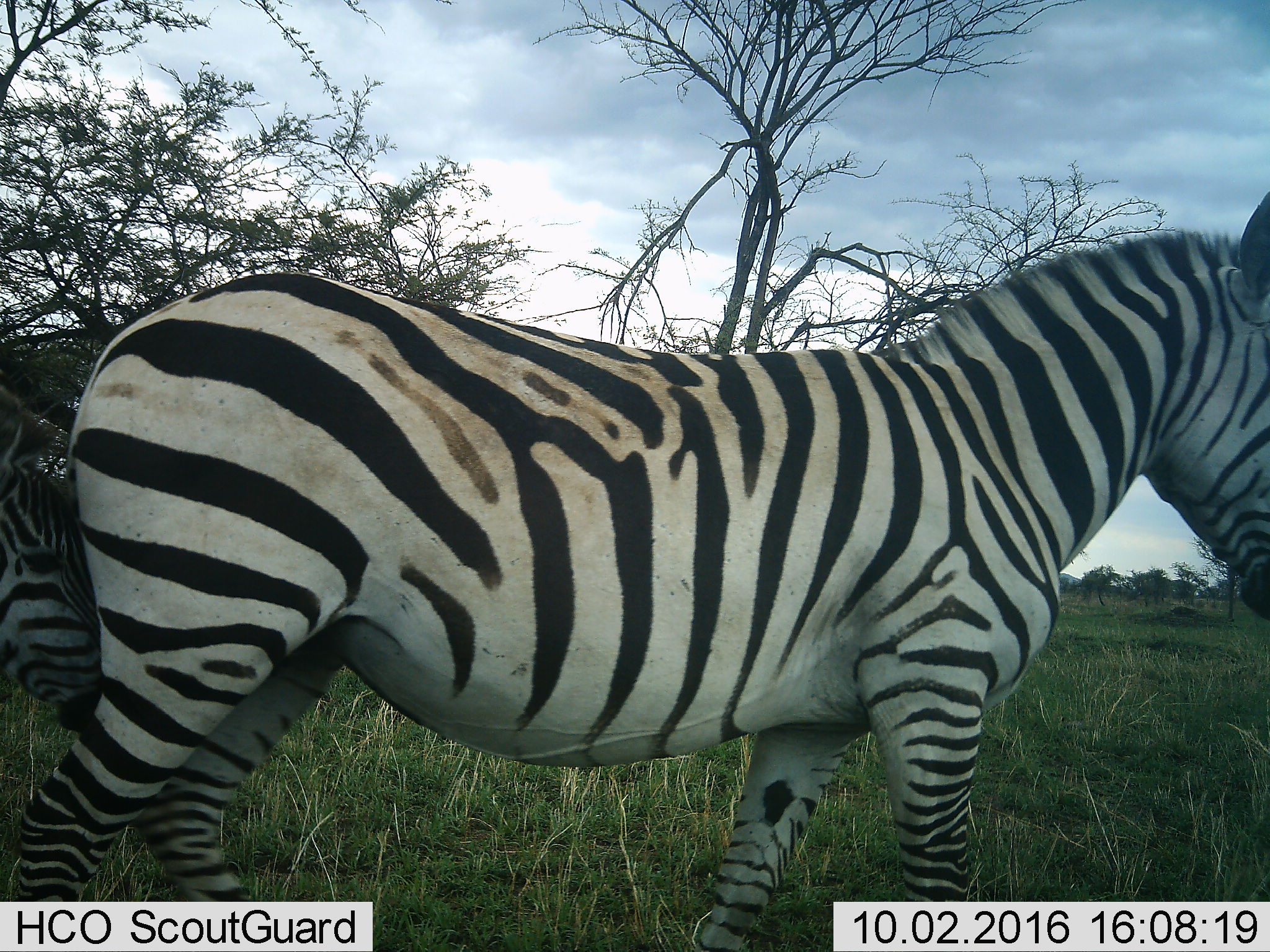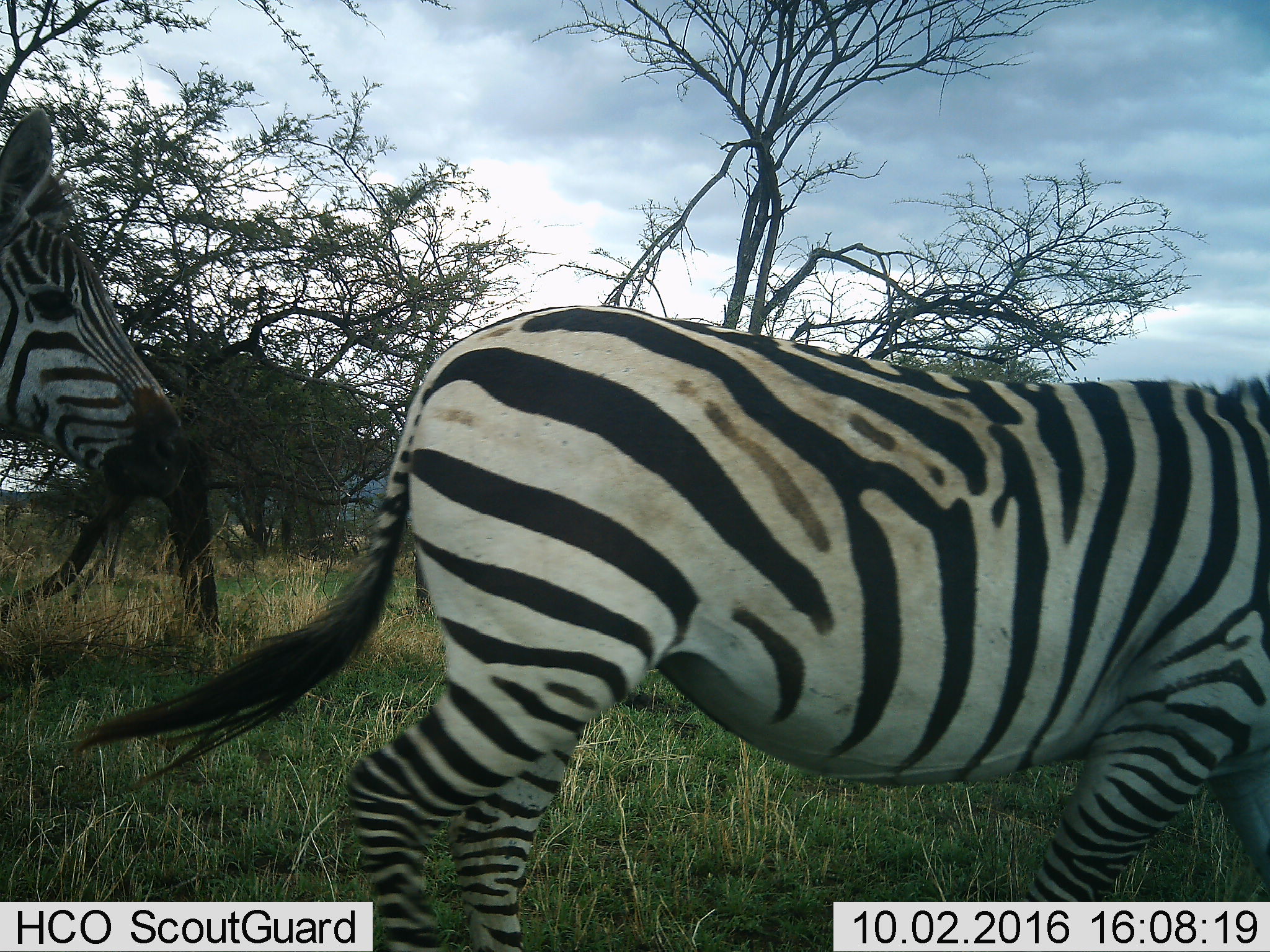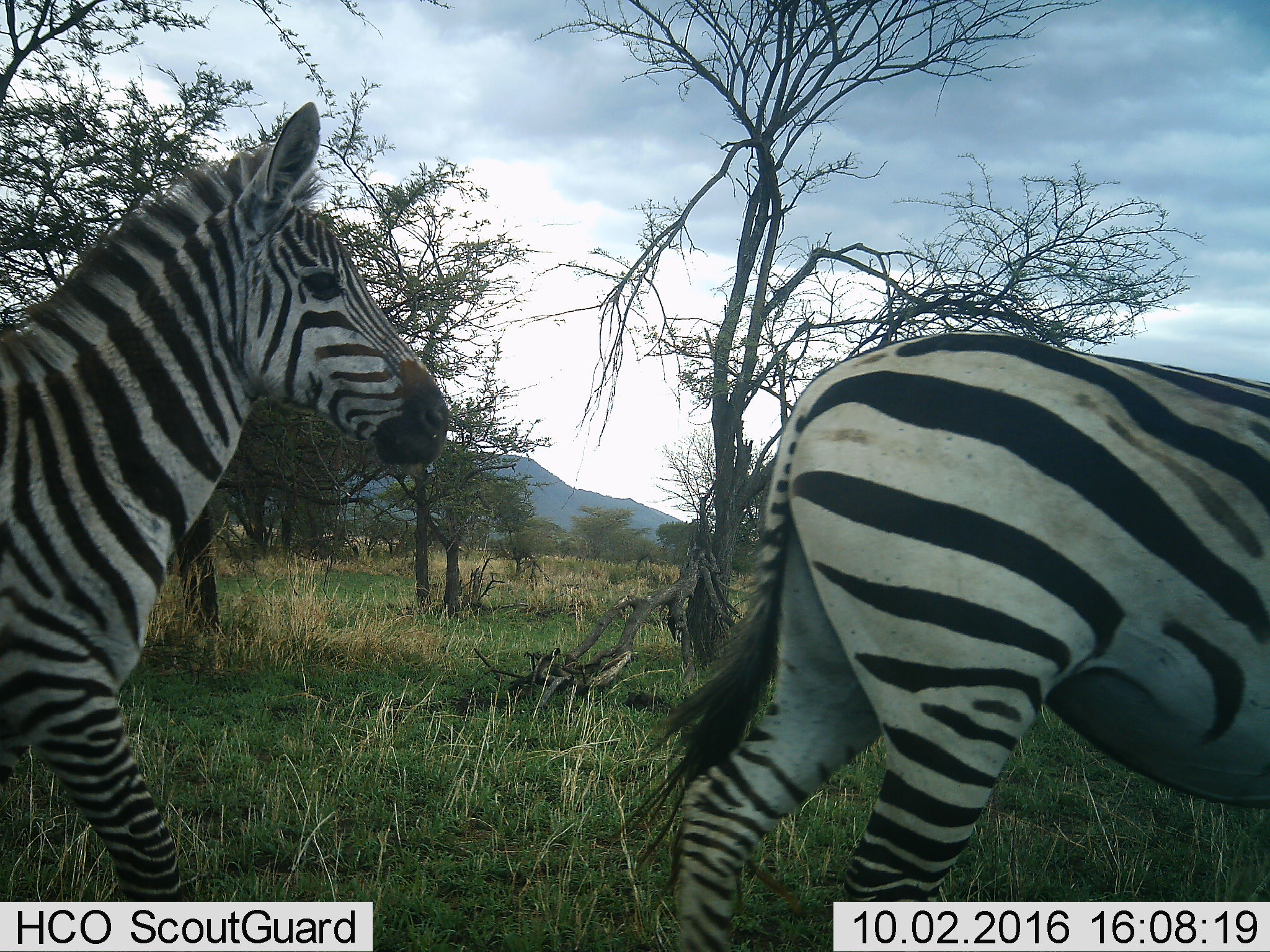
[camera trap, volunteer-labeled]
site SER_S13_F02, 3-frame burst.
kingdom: Animalia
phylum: Chordata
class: Mammalia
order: Perissodactyla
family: Equidae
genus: Equus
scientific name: Equus quagga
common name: plains zebra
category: zebraplains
Zebraplains (plains zebra) (Equus quagga), count 2. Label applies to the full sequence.